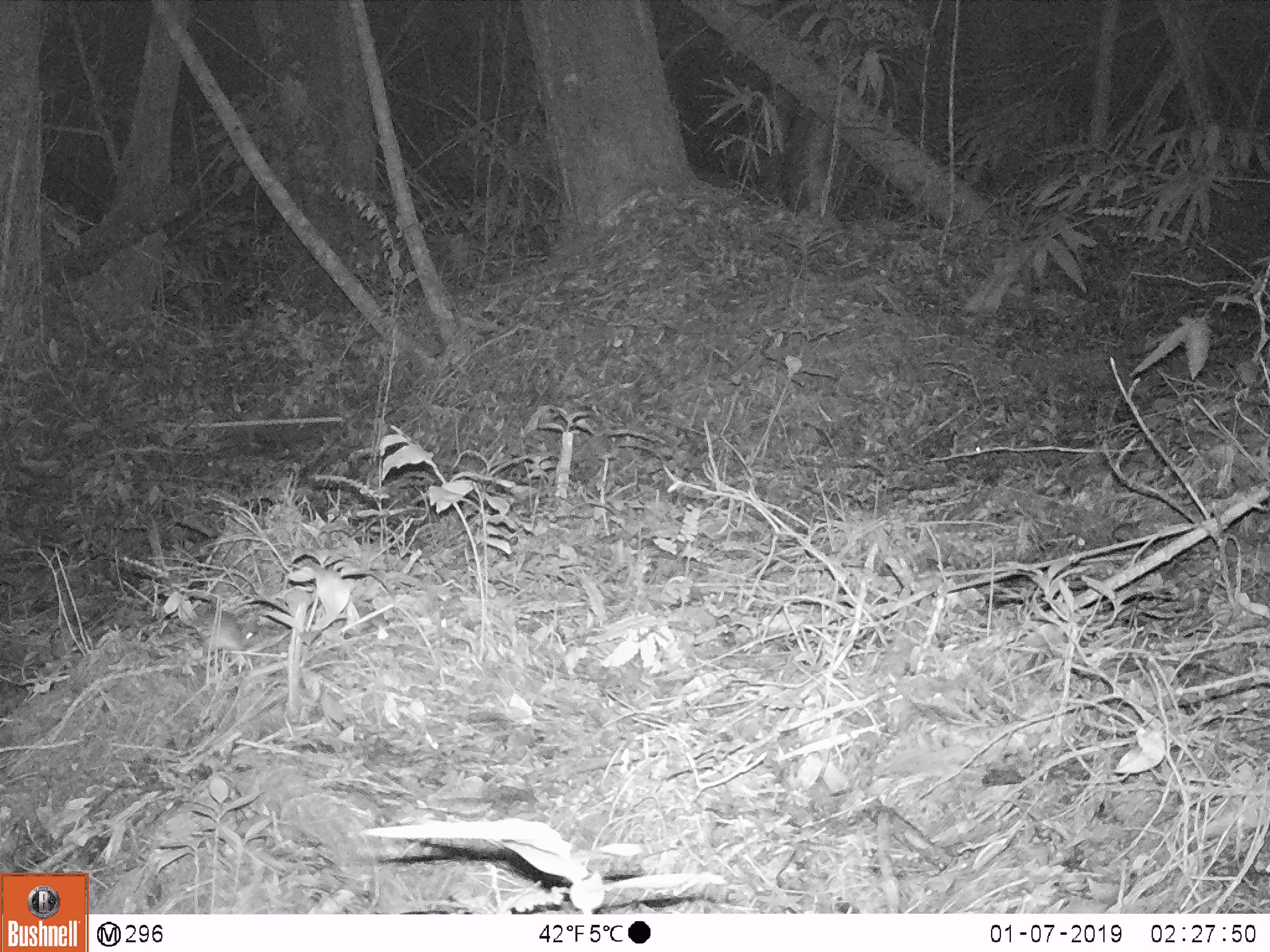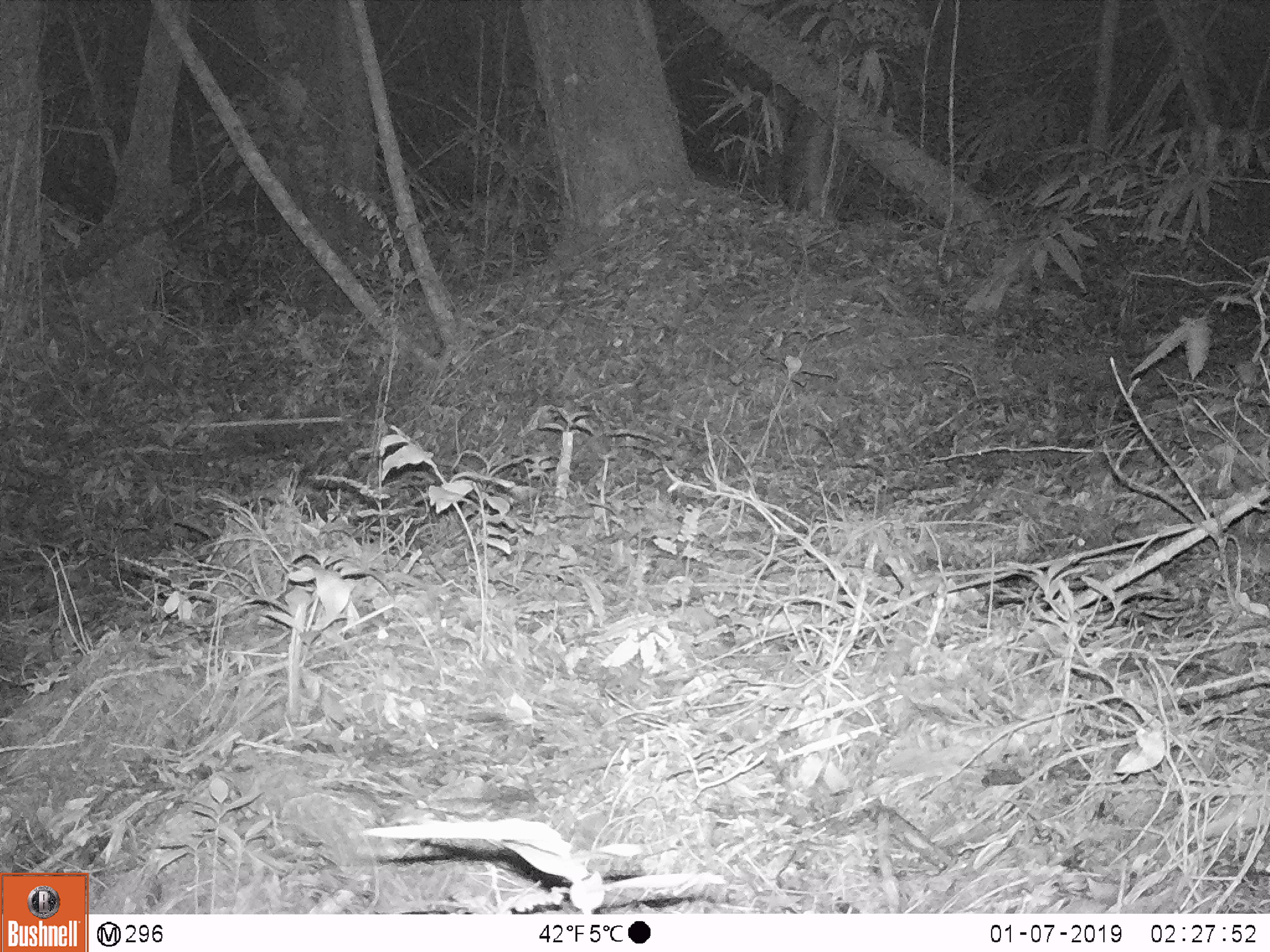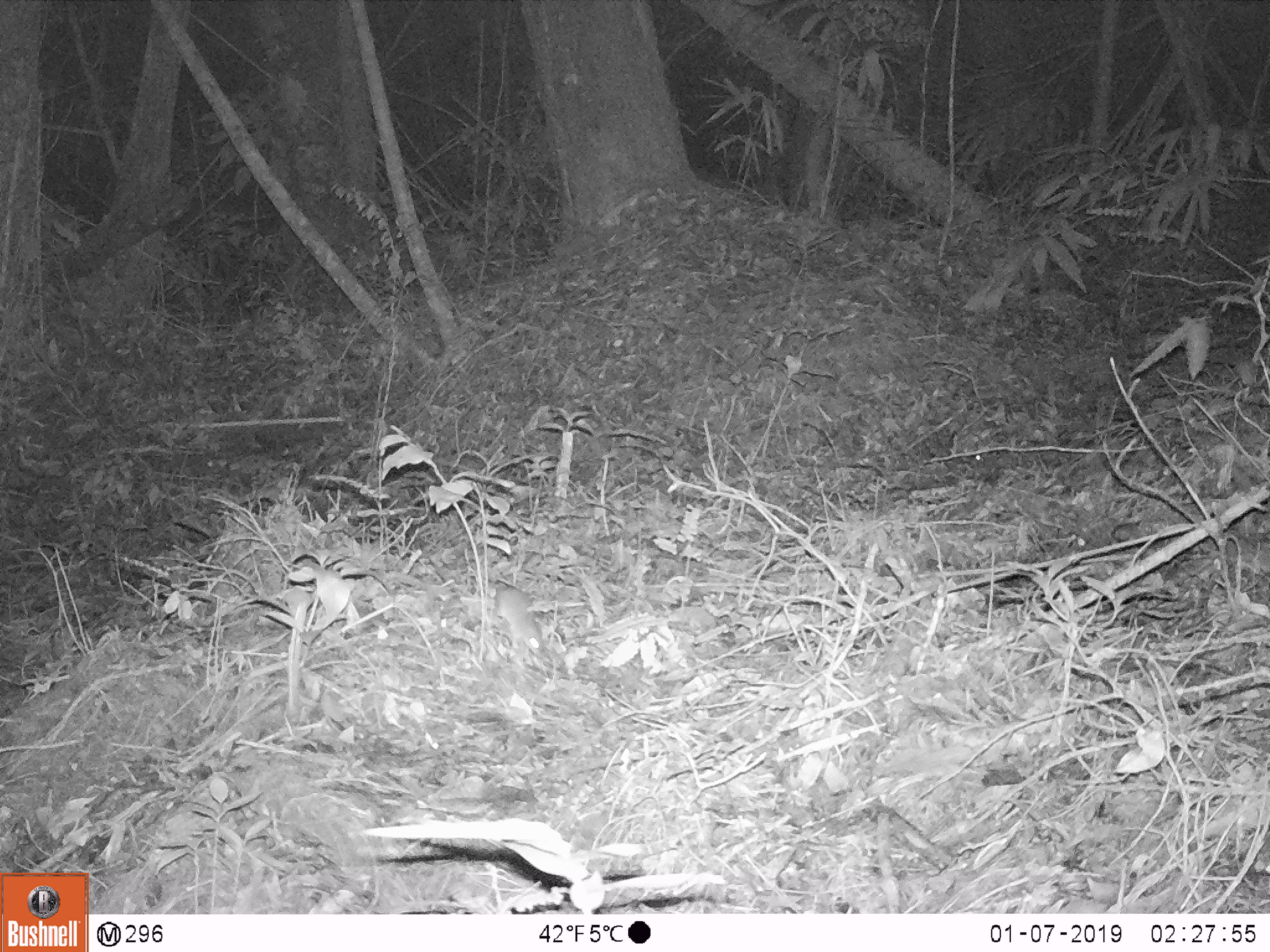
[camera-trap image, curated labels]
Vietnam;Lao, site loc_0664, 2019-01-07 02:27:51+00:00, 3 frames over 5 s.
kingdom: Animalia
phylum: Chordata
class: Mammalia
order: Rodentia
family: Muridae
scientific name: Muridae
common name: old-world mice and rats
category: unidentified murid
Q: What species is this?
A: Unidentified murid (old-world mice and rats) (Muridae).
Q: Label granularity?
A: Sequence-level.